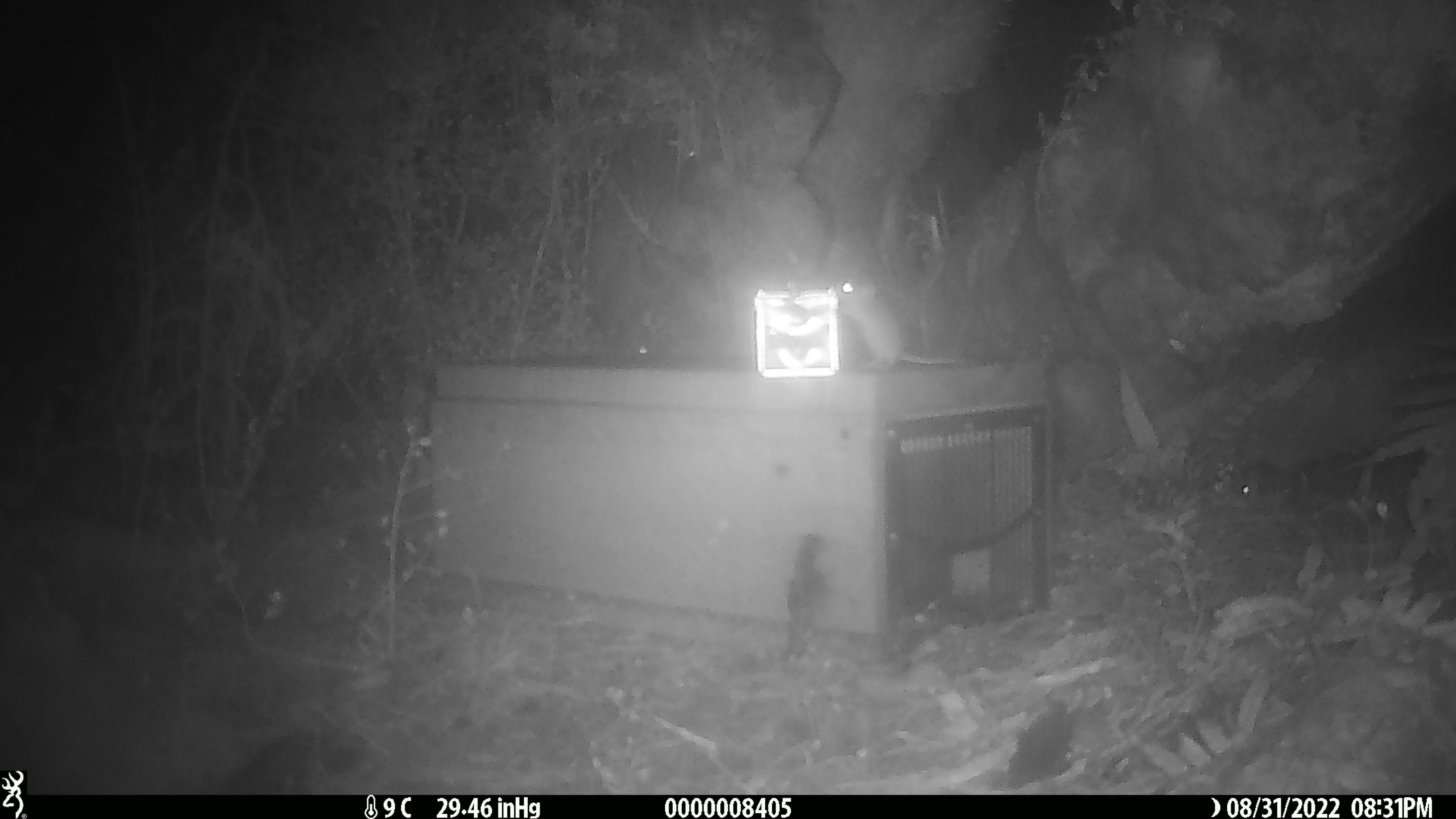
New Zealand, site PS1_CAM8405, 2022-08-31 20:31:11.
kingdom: Animalia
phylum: Chordata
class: Mammalia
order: Rodentia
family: Muridae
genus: Mus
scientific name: Mus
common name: mouse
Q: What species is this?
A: Mouse (Mus).